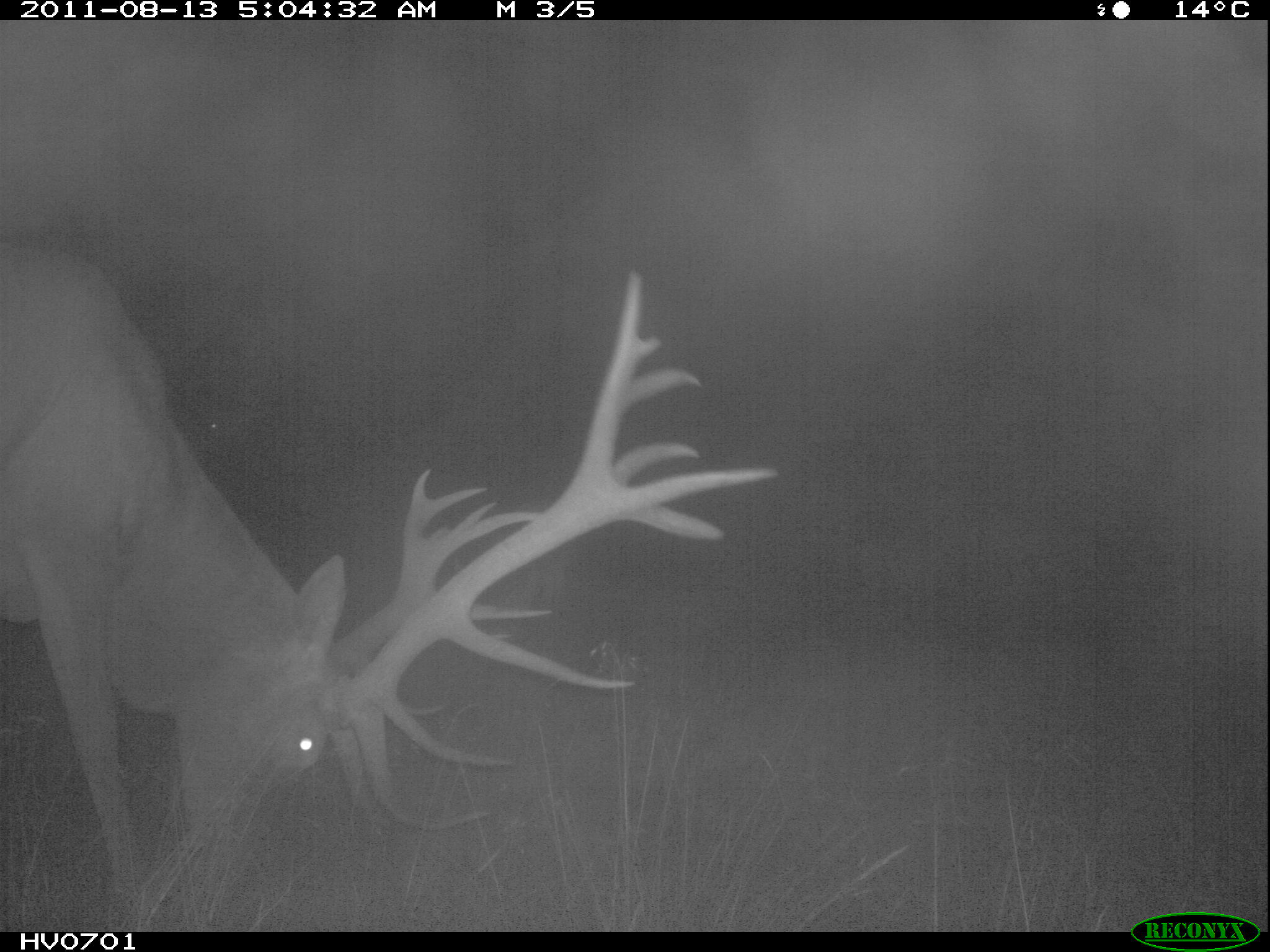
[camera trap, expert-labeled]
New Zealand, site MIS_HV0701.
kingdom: Animalia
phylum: Chordata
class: Mammalia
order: Artiodactyla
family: Cervidae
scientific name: Cervidae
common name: deer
Deer (Cervidae).